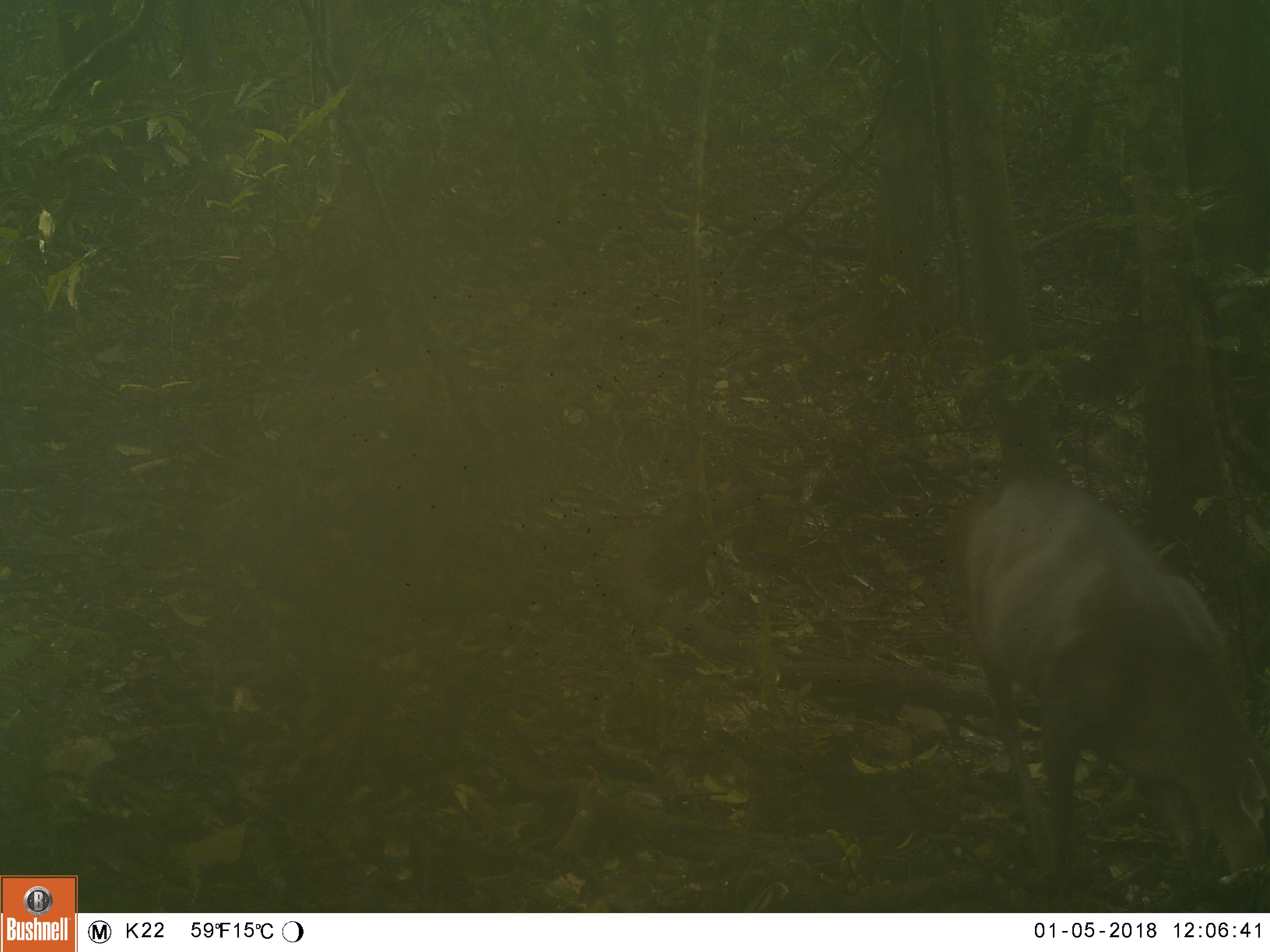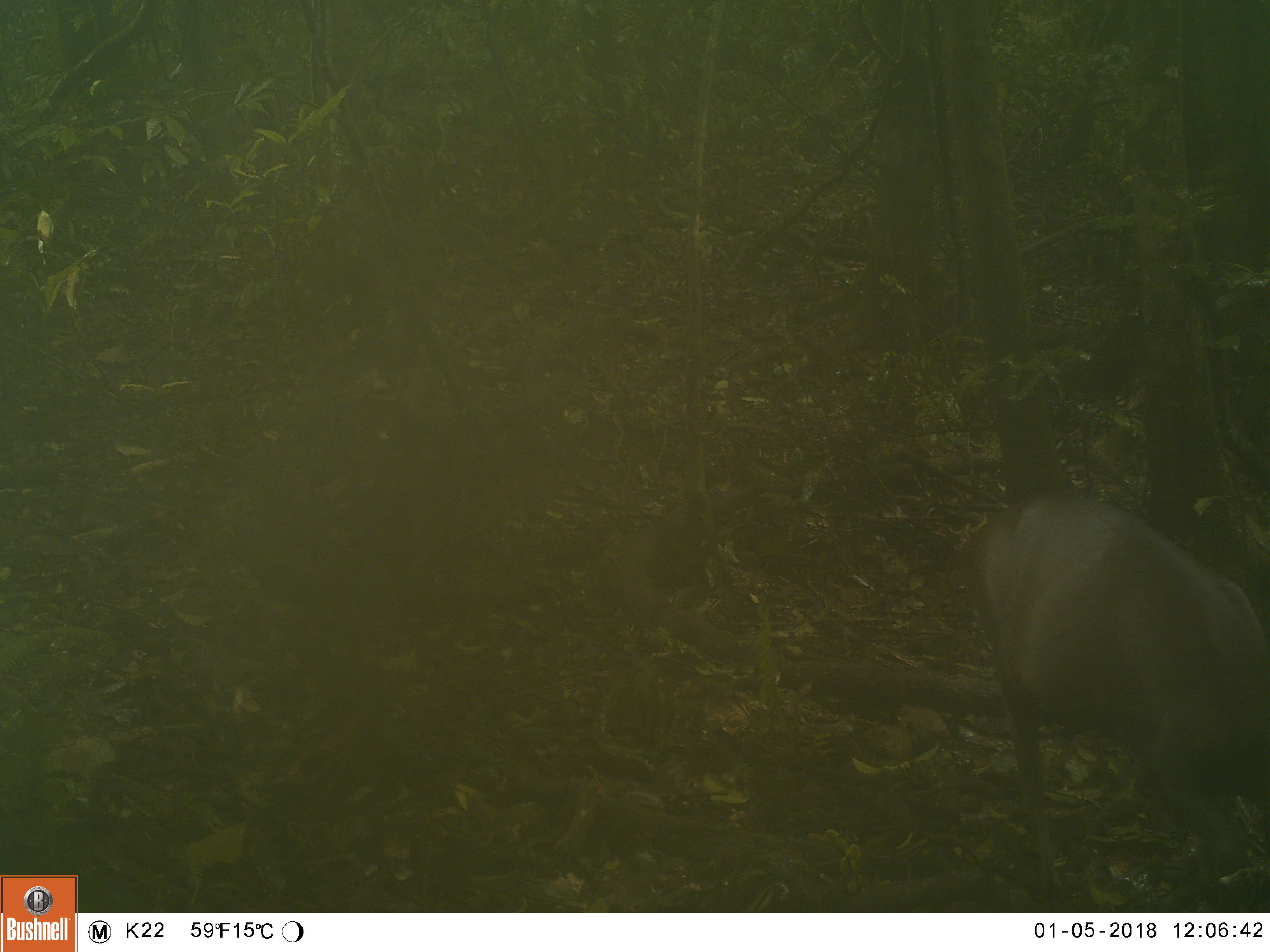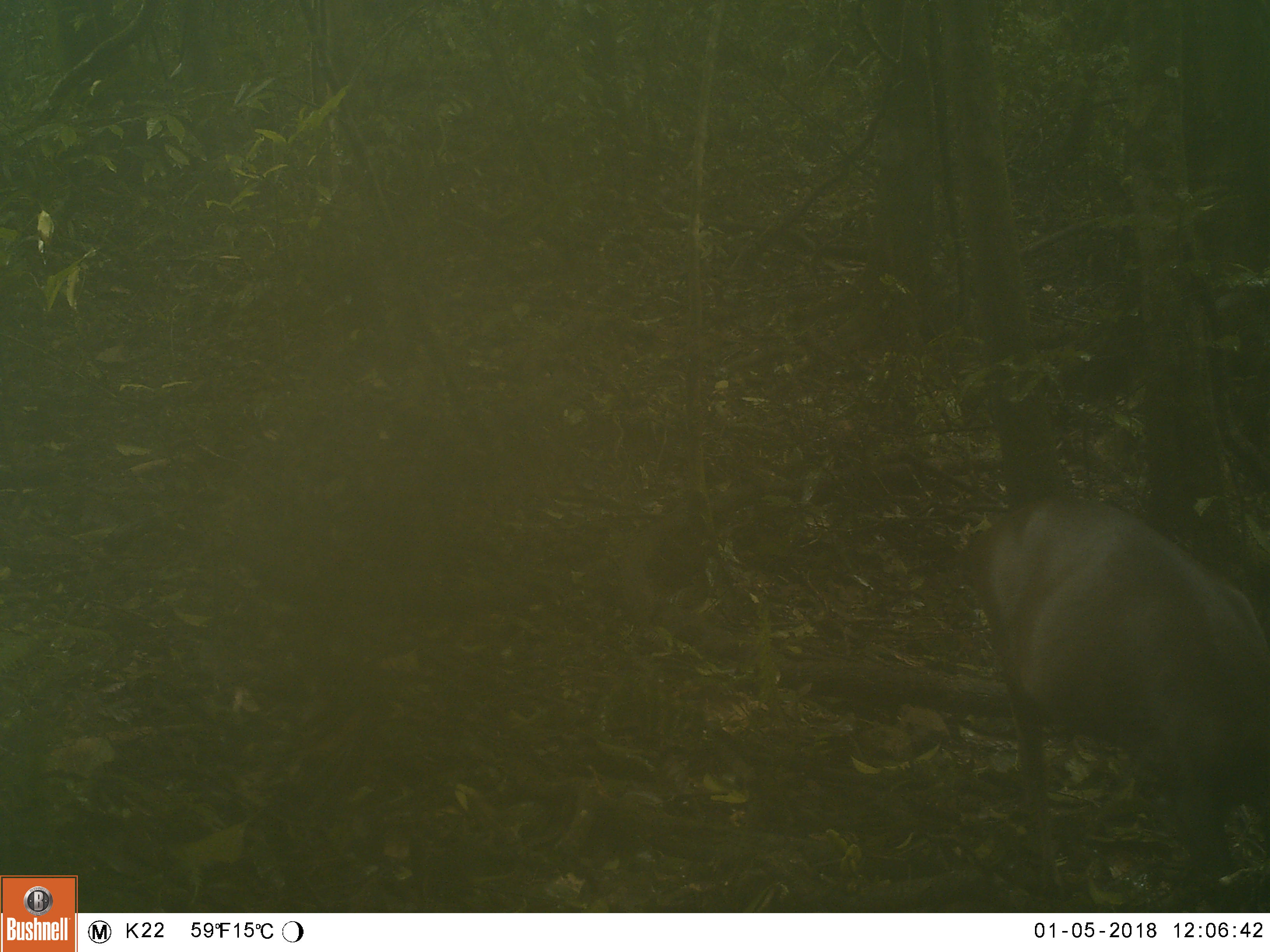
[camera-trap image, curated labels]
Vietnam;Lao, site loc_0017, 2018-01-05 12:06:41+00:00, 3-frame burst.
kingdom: Animalia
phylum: Chordata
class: Mammalia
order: Artiodactyla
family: Cervidae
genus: Muntiacus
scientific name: Muntiacus rooseveltorum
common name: roosevelt's muntjac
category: roosevelts muntjac group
Roosevelts muntjac group (roosevelt's muntjac) (Muntiacus rooseveltorum). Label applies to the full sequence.